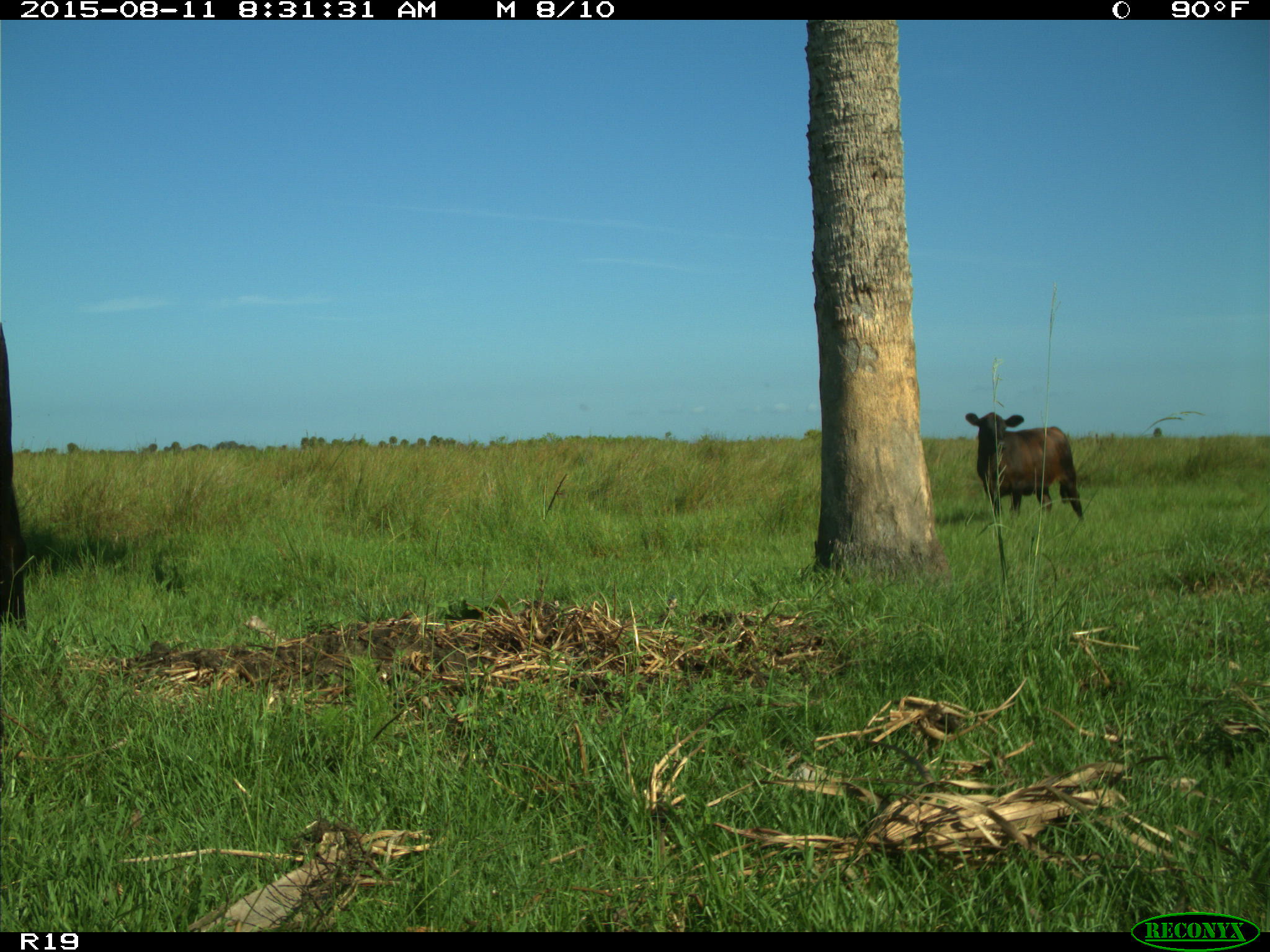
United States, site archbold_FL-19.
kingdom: Animalia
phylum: Chordata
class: Mammalia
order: Artiodactyla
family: Bovidae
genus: Bos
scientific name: Bos taurus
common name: domestic cow